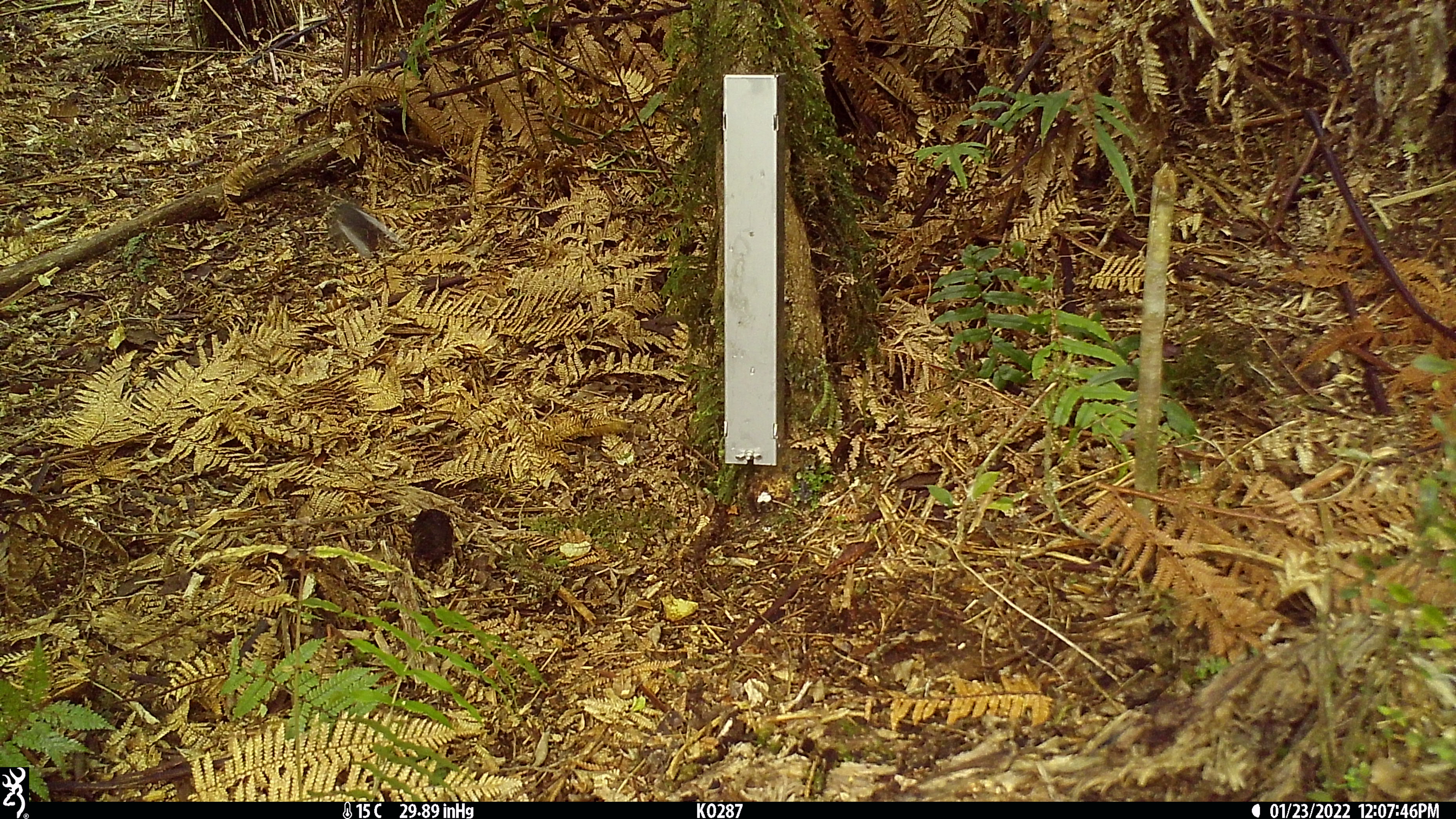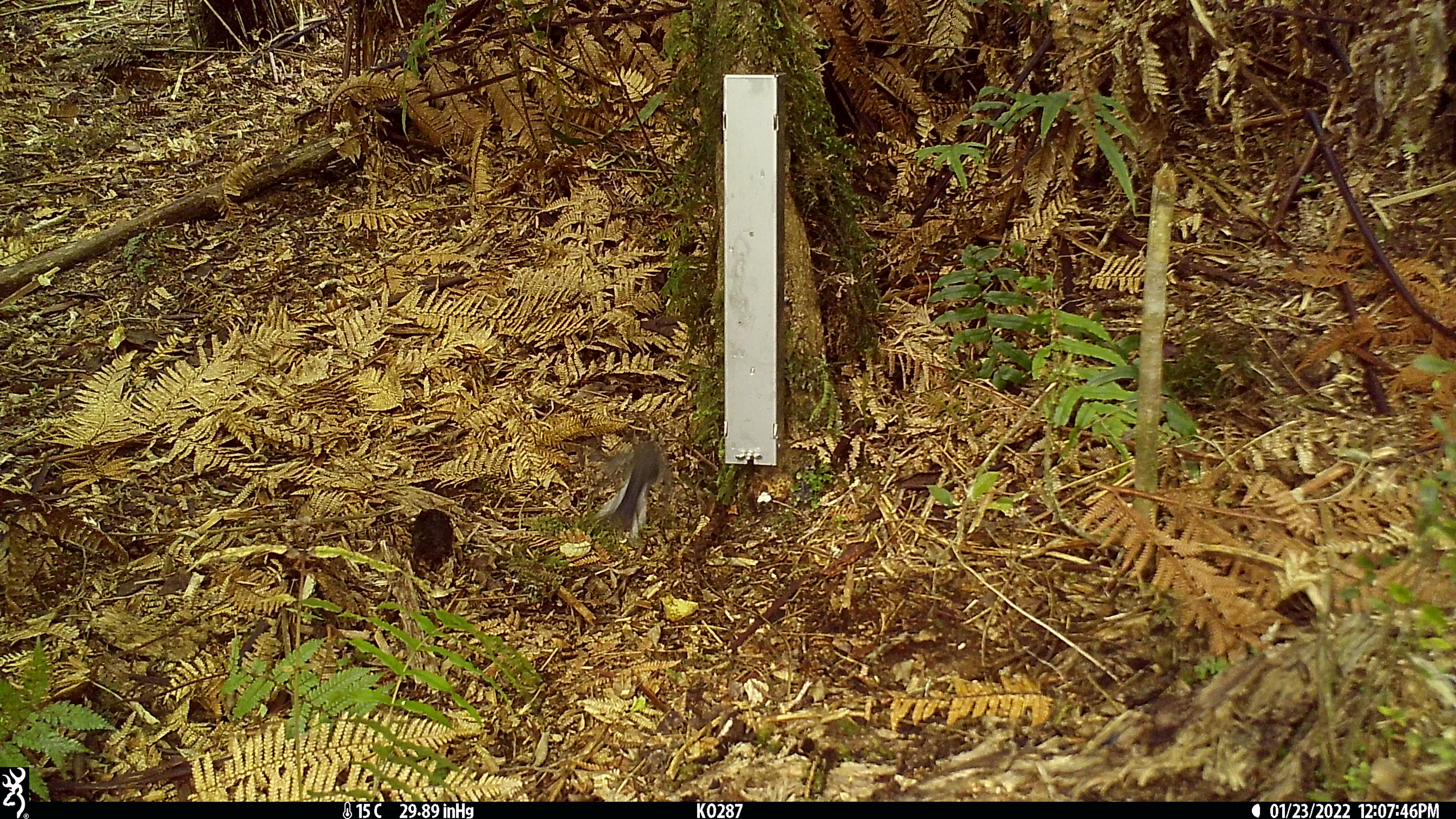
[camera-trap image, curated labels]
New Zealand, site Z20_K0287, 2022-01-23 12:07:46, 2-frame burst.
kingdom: Animalia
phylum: Chordata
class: Aves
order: Passeriformes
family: Rhipiduridae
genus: Rhipidura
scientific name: Rhipidura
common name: fantails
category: fantail